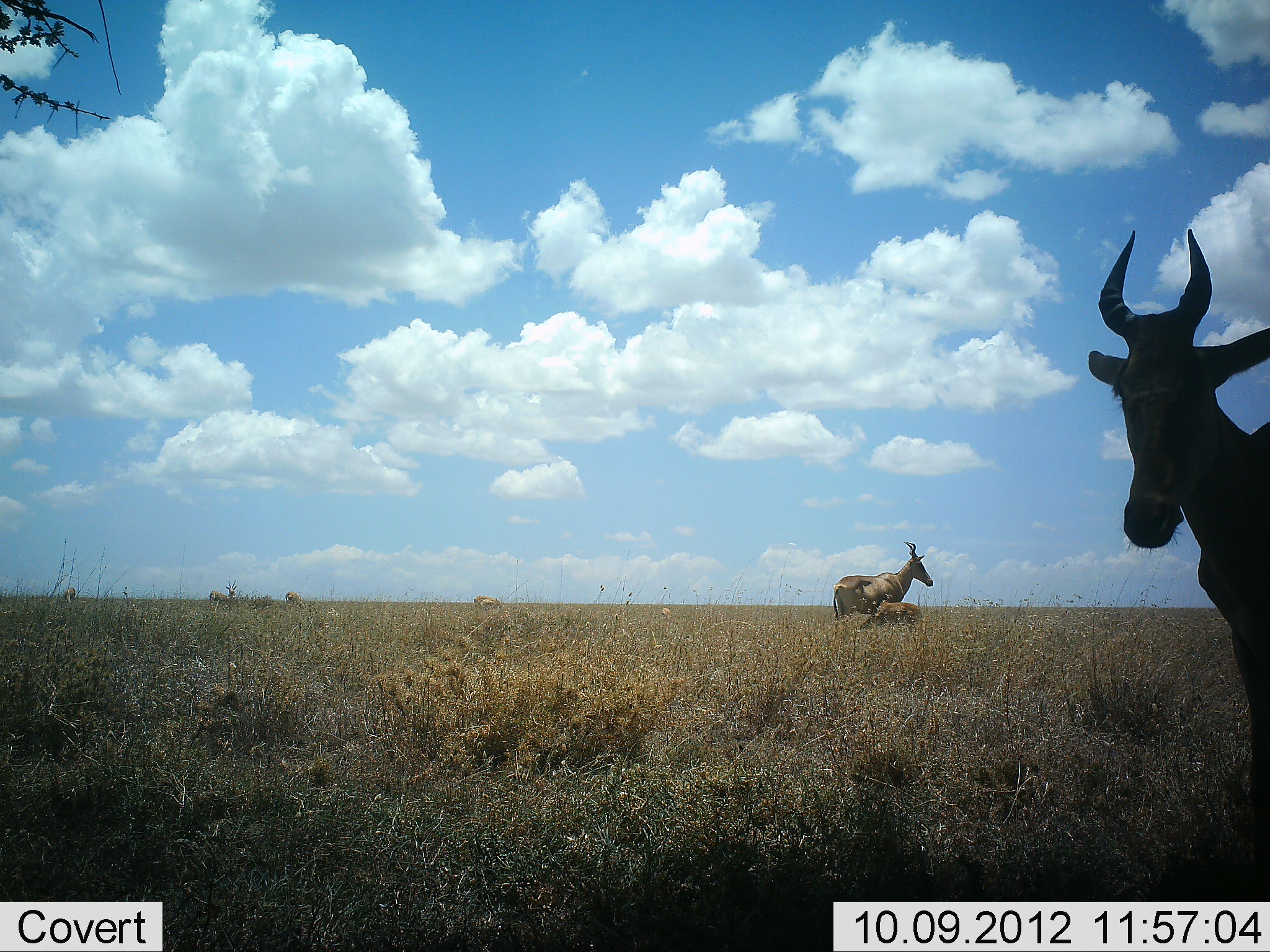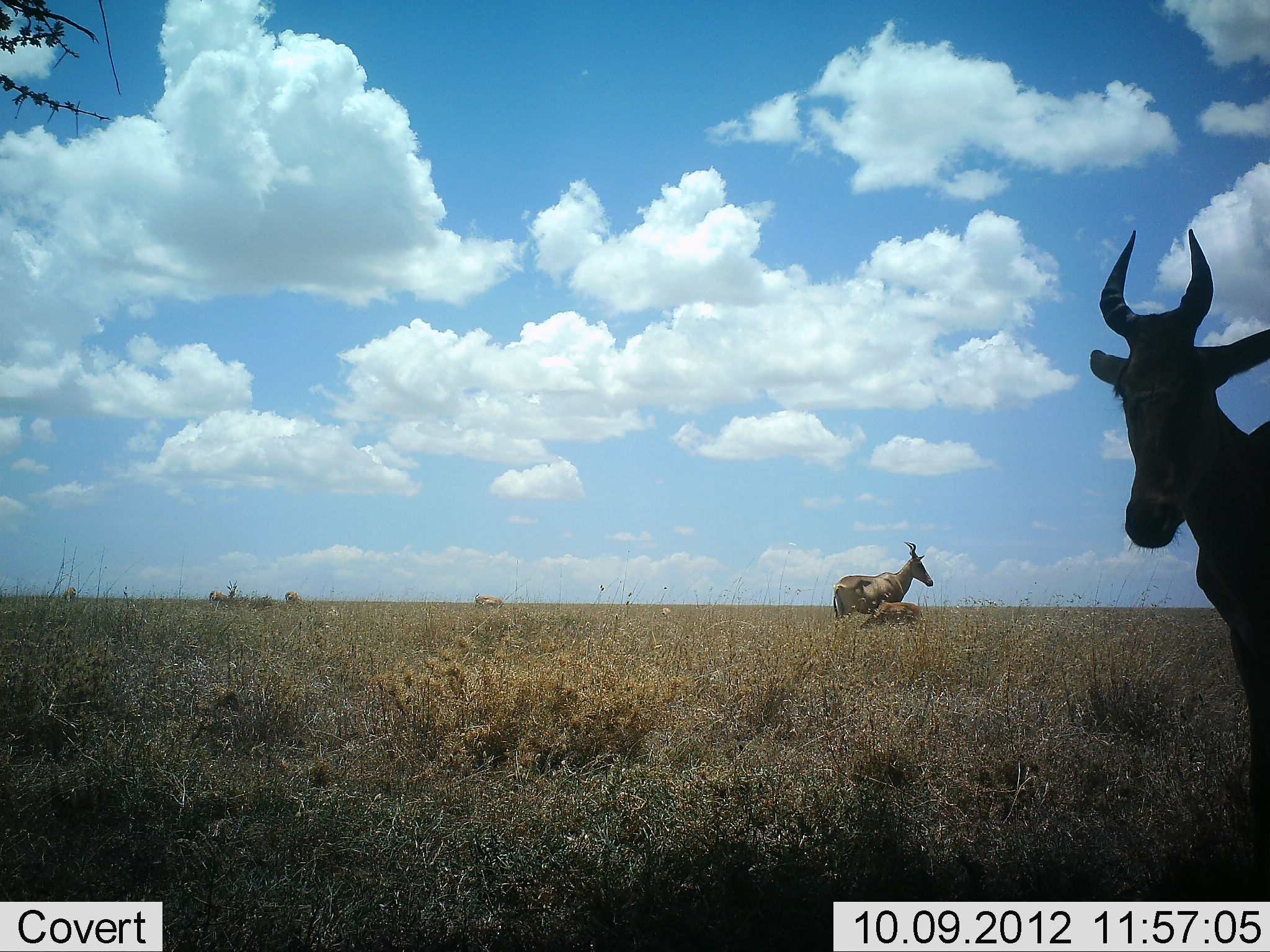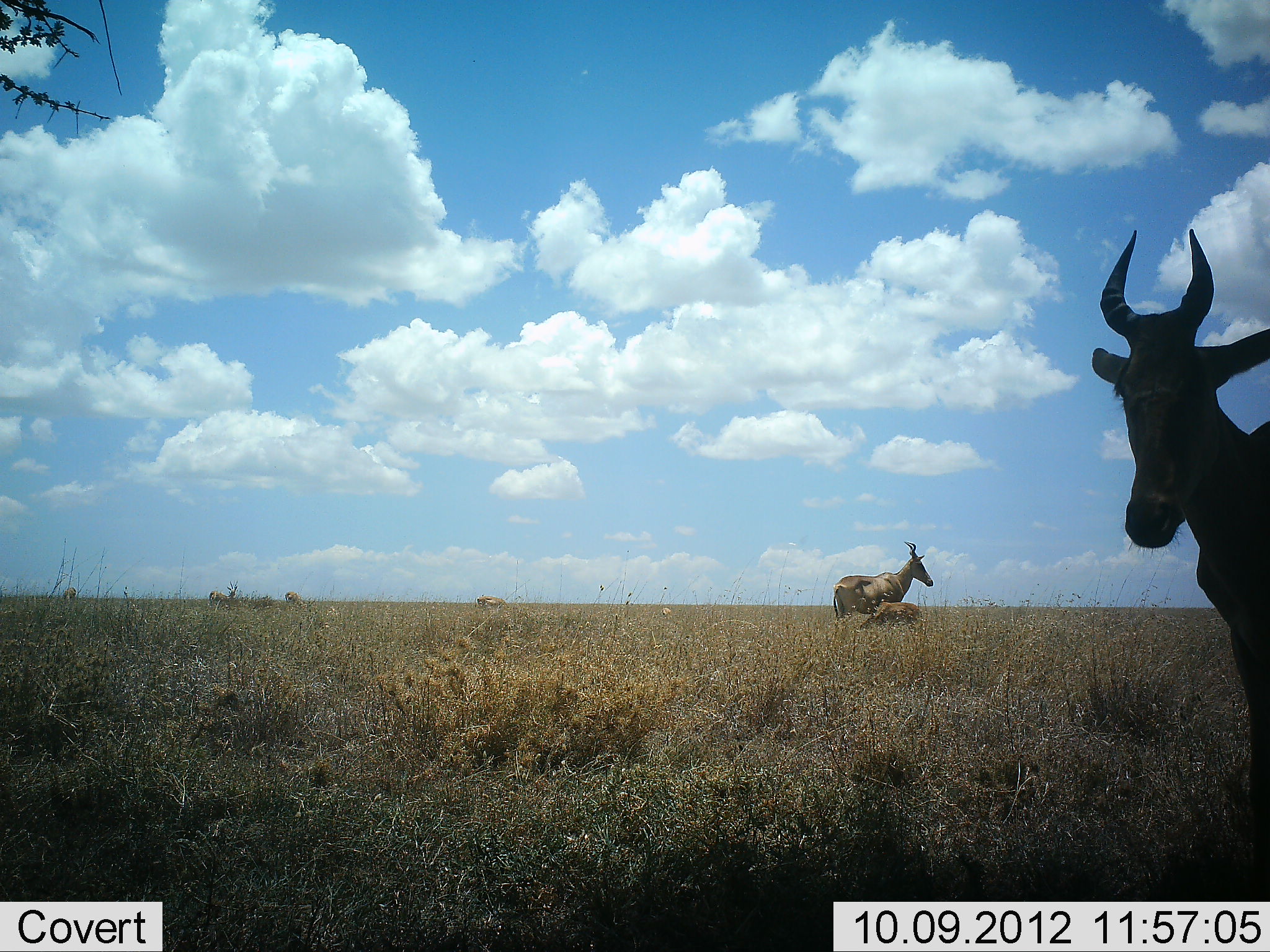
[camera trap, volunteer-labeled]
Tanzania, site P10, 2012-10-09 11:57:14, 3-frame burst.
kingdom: Animalia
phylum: Chordata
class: Mammalia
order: Artiodactyla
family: Bovidae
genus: Alcelaphus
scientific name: Alcelaphus buselaphus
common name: hartebeest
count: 3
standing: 100%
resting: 20%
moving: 0%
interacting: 0%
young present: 70%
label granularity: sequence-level